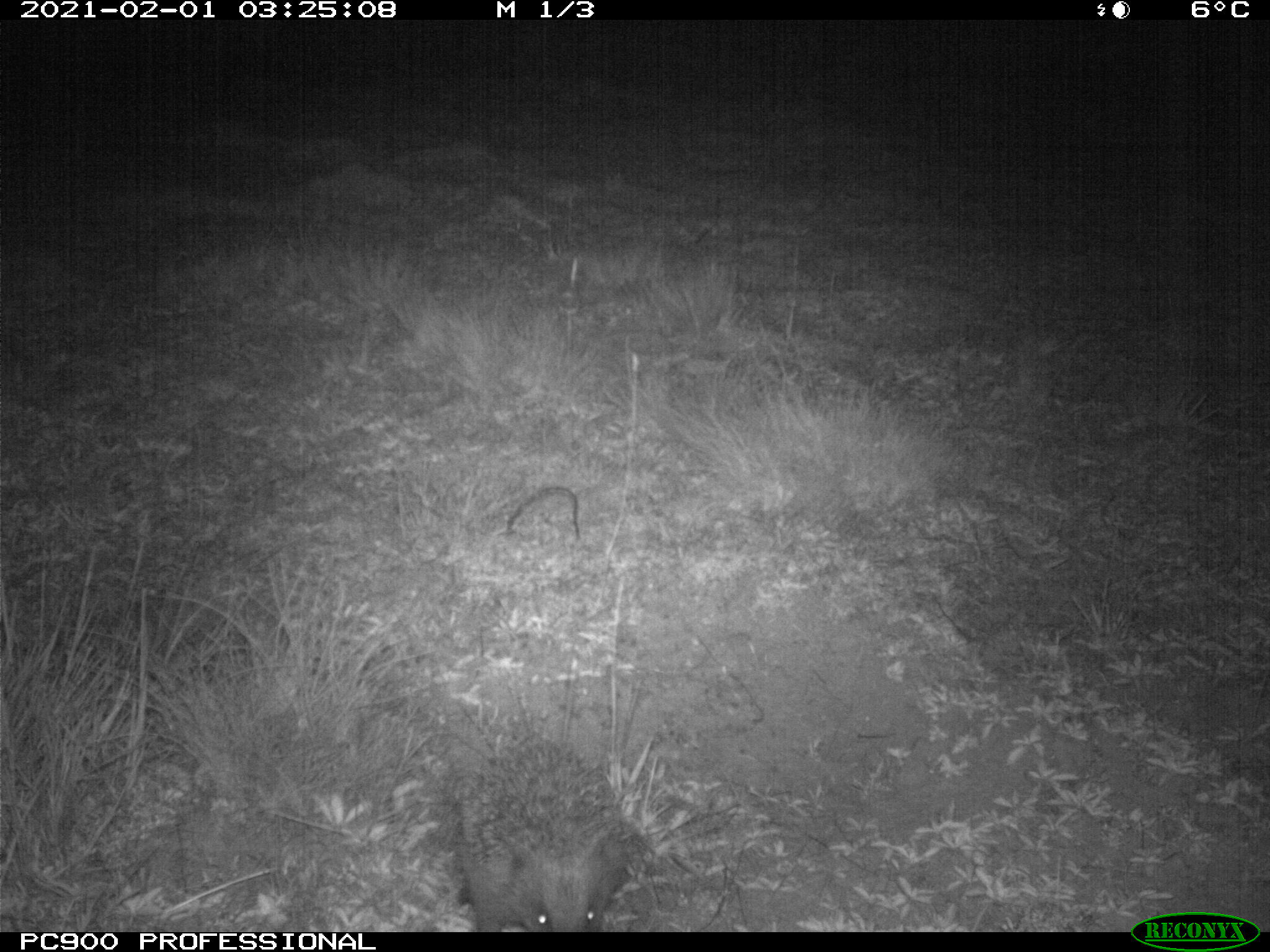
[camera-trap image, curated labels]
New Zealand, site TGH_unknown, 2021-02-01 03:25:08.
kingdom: Animalia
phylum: Chordata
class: Mammalia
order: Eulipotyphla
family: Erinaceidae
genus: Erinaceus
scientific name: Erinaceus europaeus europaeus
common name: european hedgehog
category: hedgehog